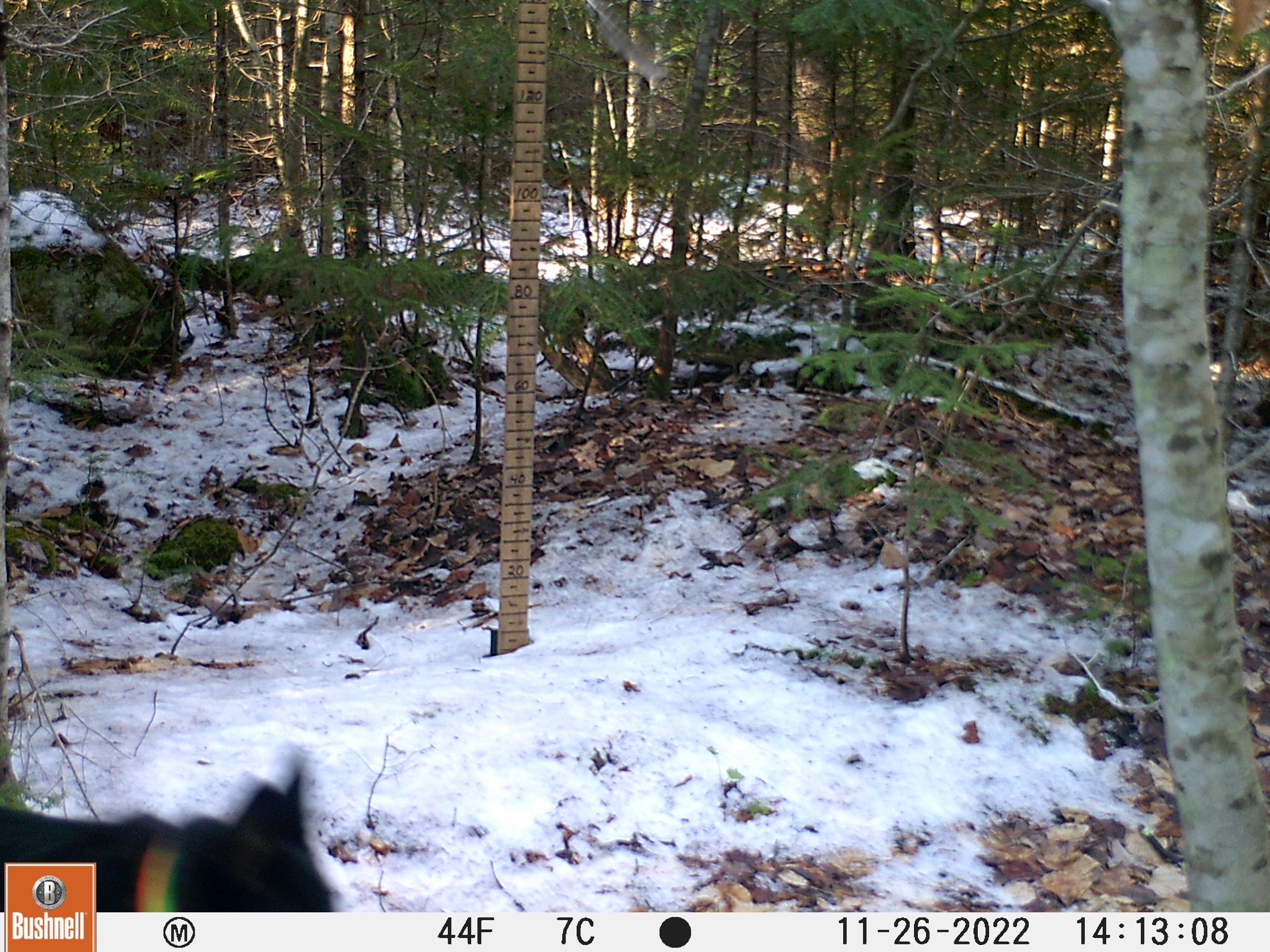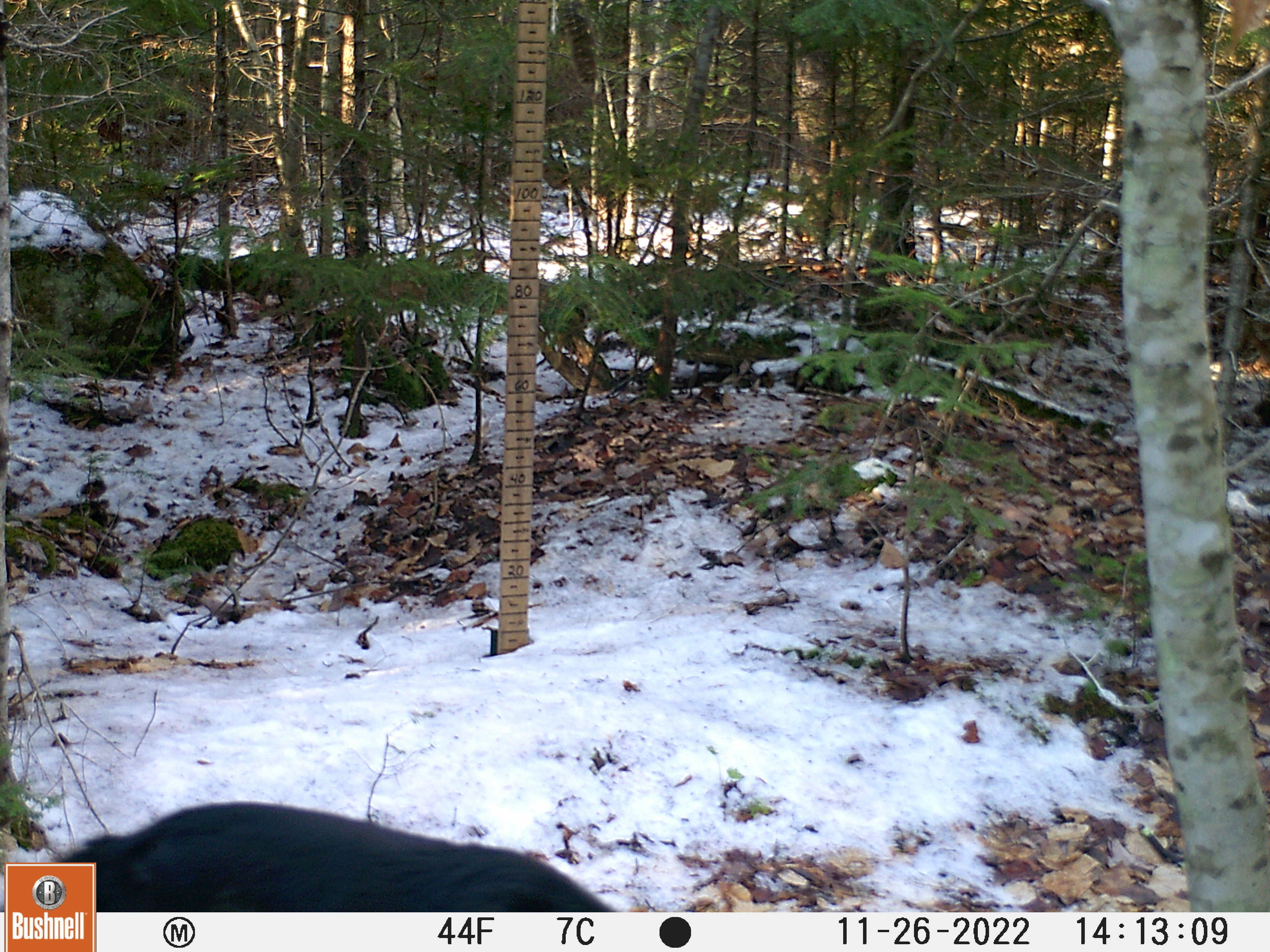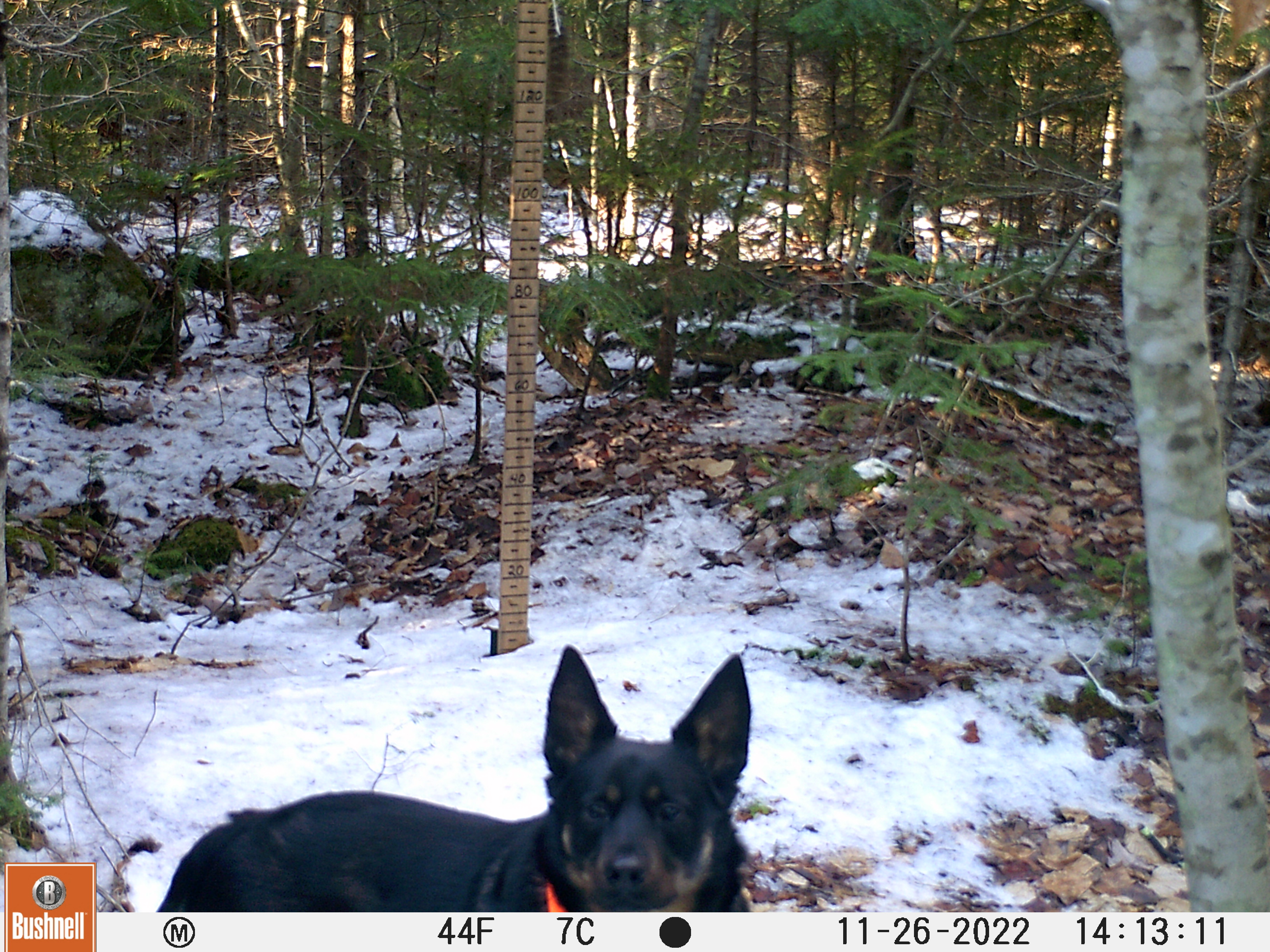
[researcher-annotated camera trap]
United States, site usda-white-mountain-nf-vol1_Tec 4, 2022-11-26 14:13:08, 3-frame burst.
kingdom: Animalia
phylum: Chordata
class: Mammalia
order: Carnivora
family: Canidae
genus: Canis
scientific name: Canis familiaris familiaris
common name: domestic dog